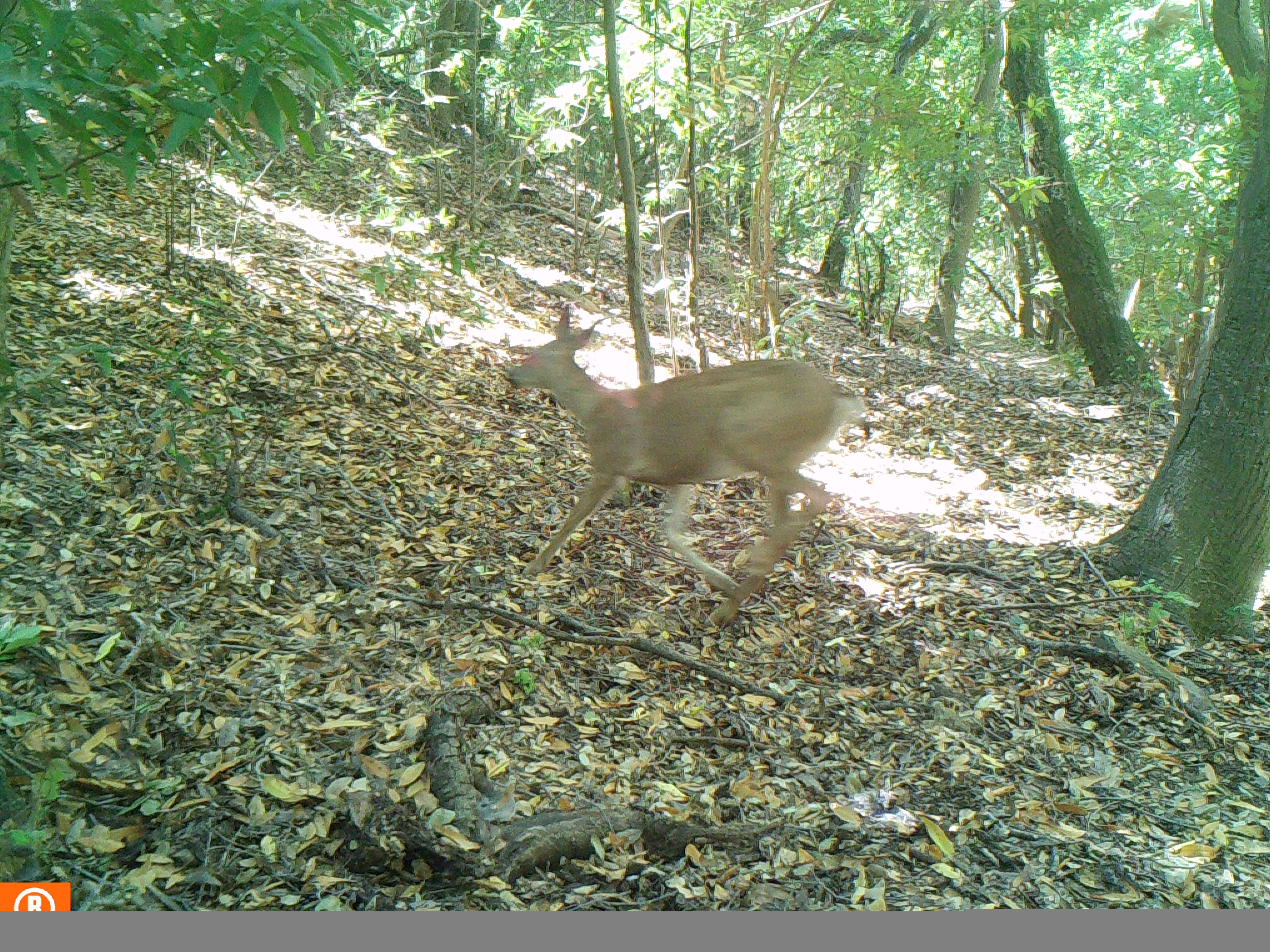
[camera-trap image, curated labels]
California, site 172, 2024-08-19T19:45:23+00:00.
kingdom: Animalia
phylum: Chordata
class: Mammalia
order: Artiodactyla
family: Cervidae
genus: Odocoileus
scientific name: Odocoileus hemionus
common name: mule deer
Mule deer (Odocoileus hemionus).